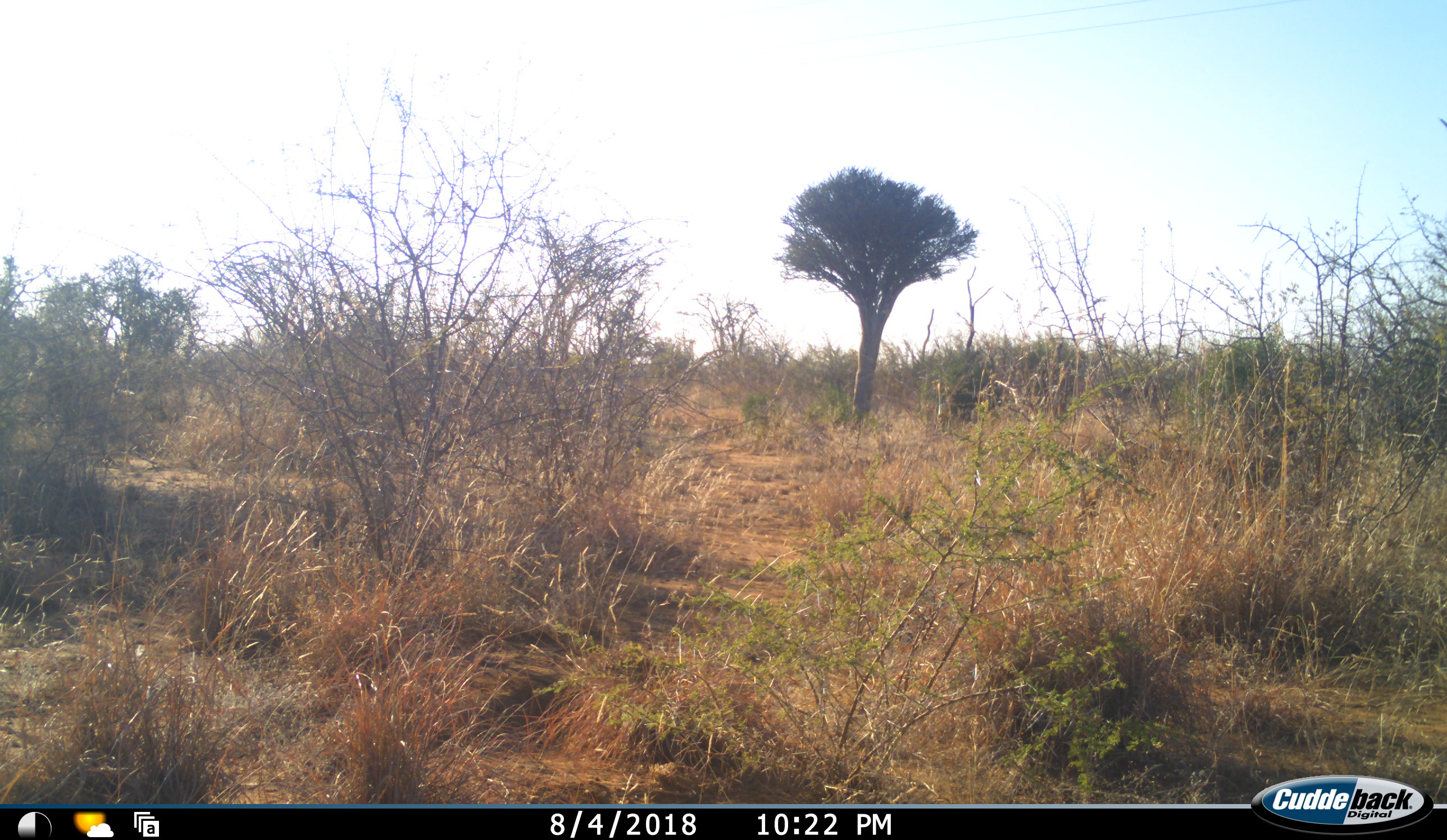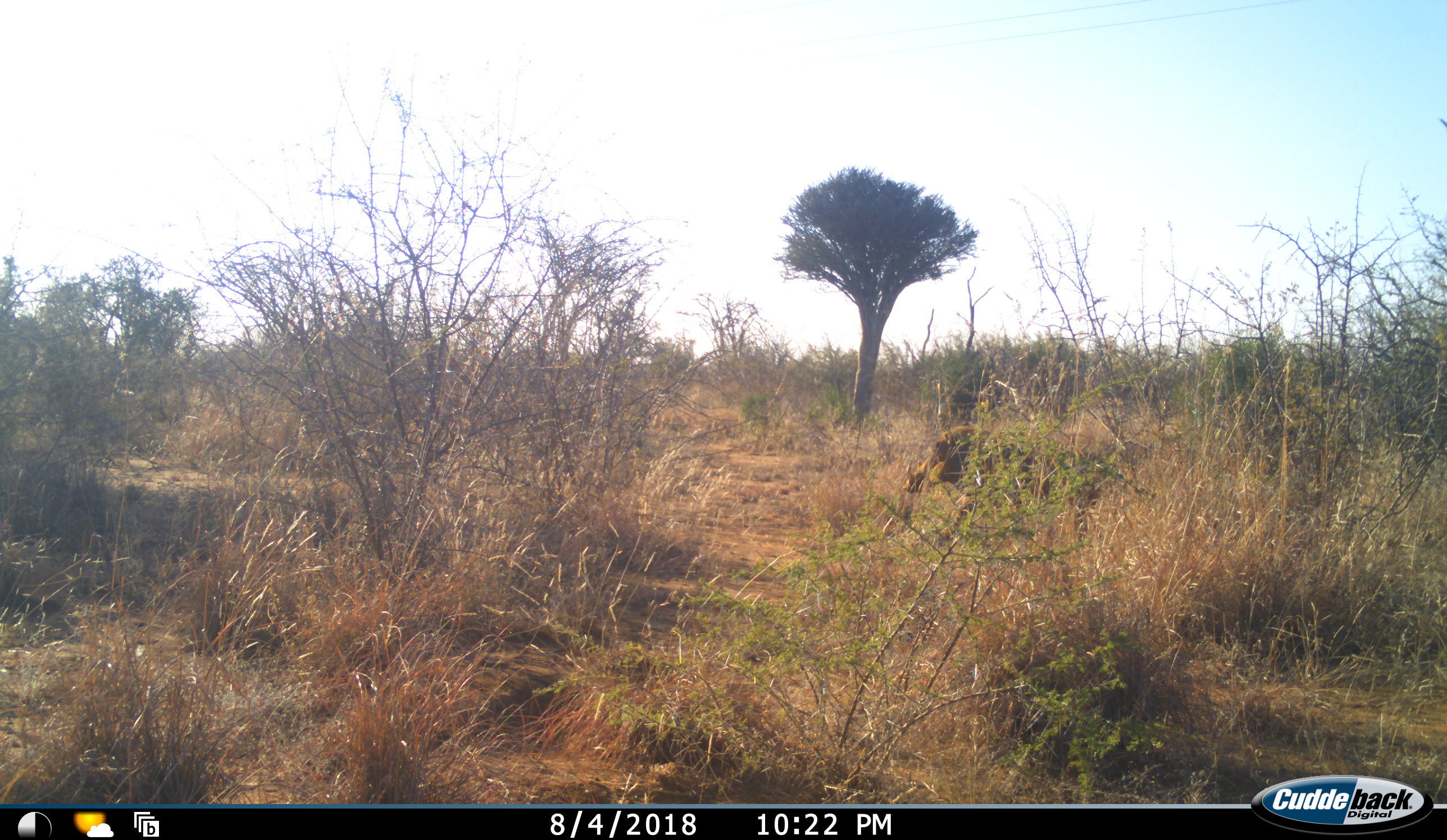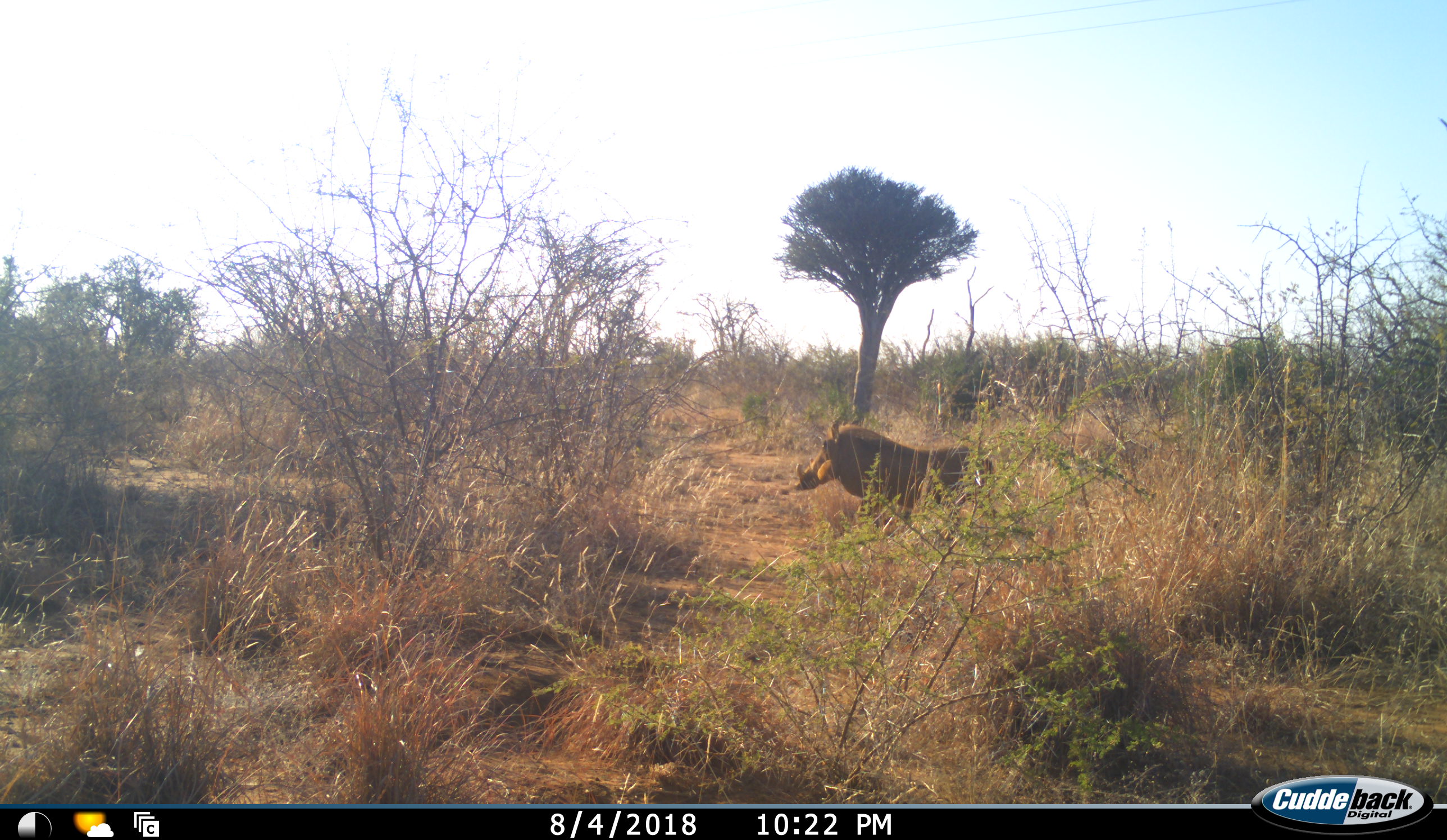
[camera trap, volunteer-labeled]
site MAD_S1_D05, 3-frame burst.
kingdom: Animalia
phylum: Chordata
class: Mammalia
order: Artiodactyla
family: Suidae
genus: Phacochoerus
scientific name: Phacochoerus africanus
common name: warthog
Warthog (Phacochoerus africanus), count 1. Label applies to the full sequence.